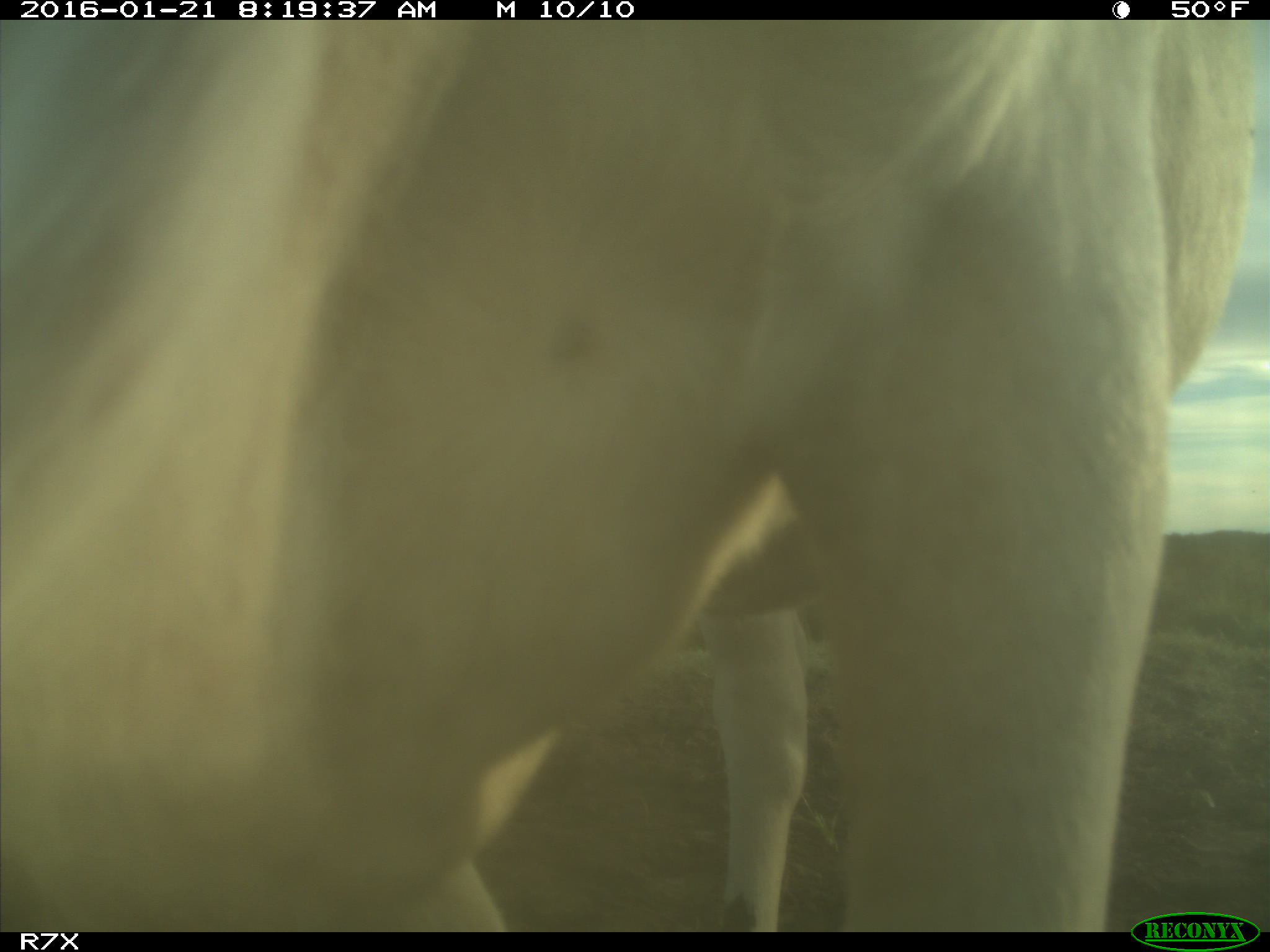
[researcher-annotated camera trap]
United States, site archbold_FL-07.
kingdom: Animalia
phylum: Chordata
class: Mammalia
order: Artiodactyla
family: Bovidae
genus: Bos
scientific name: Bos taurus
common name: domestic cow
Bos taurus (domestic cow).